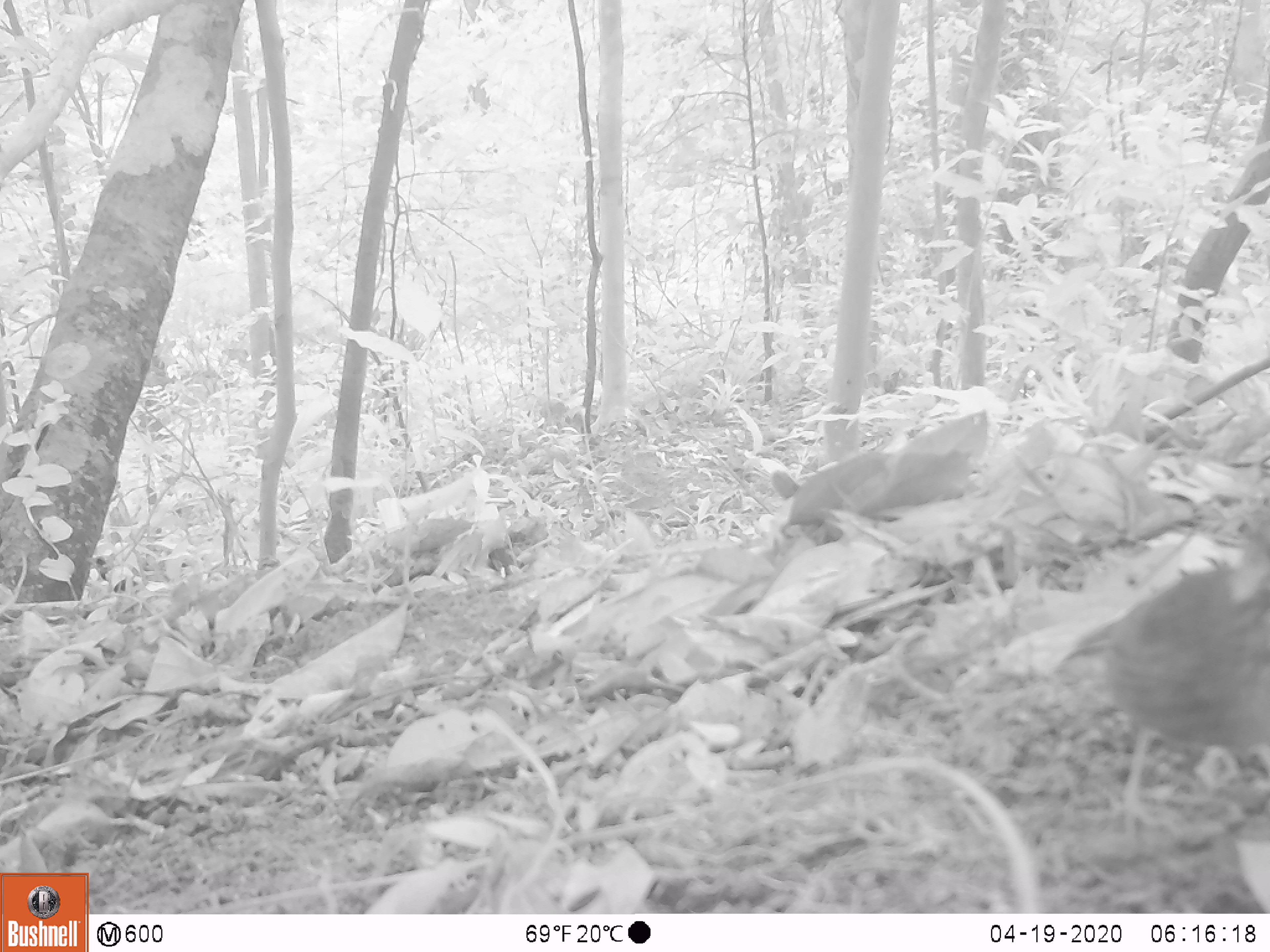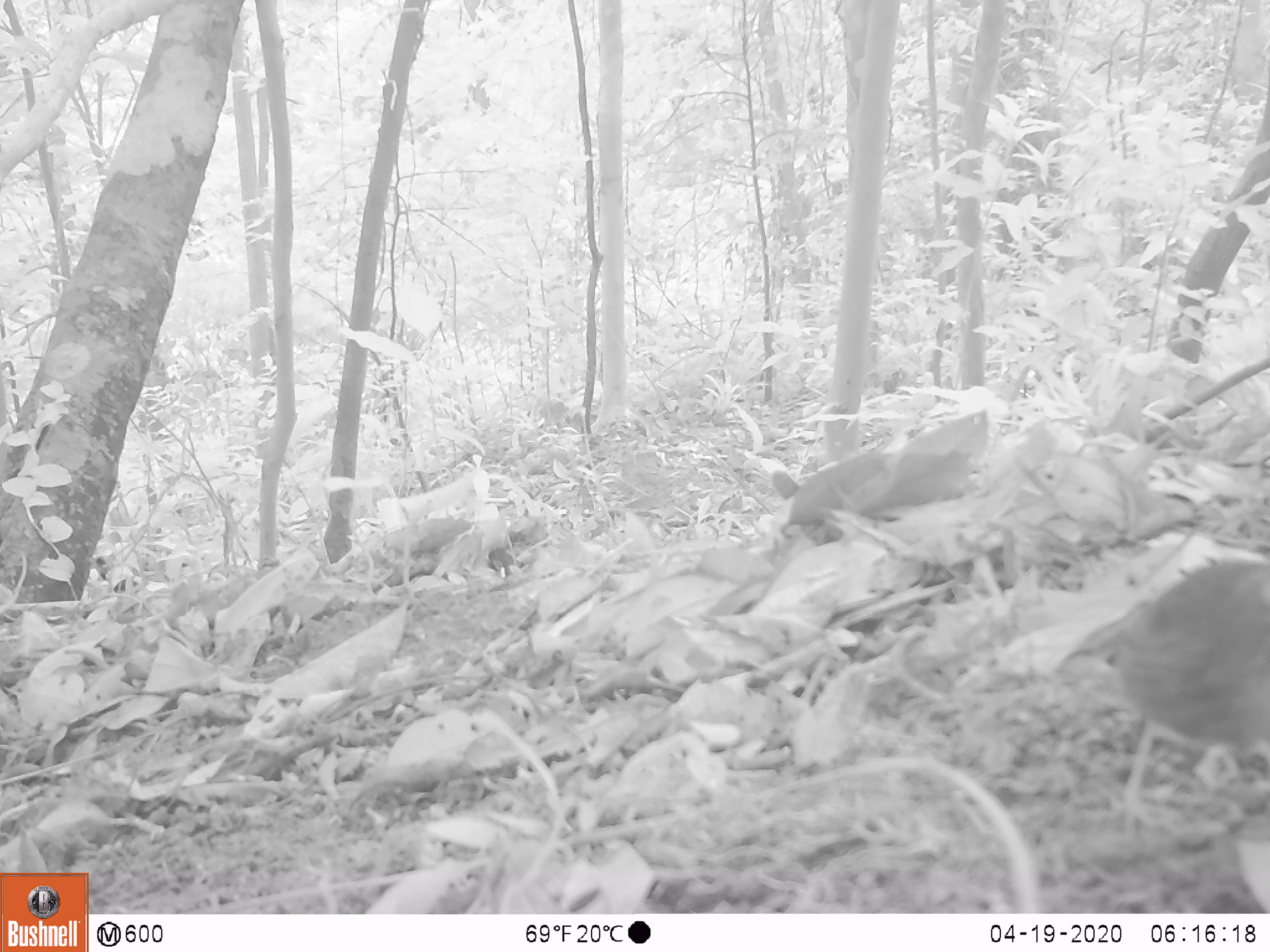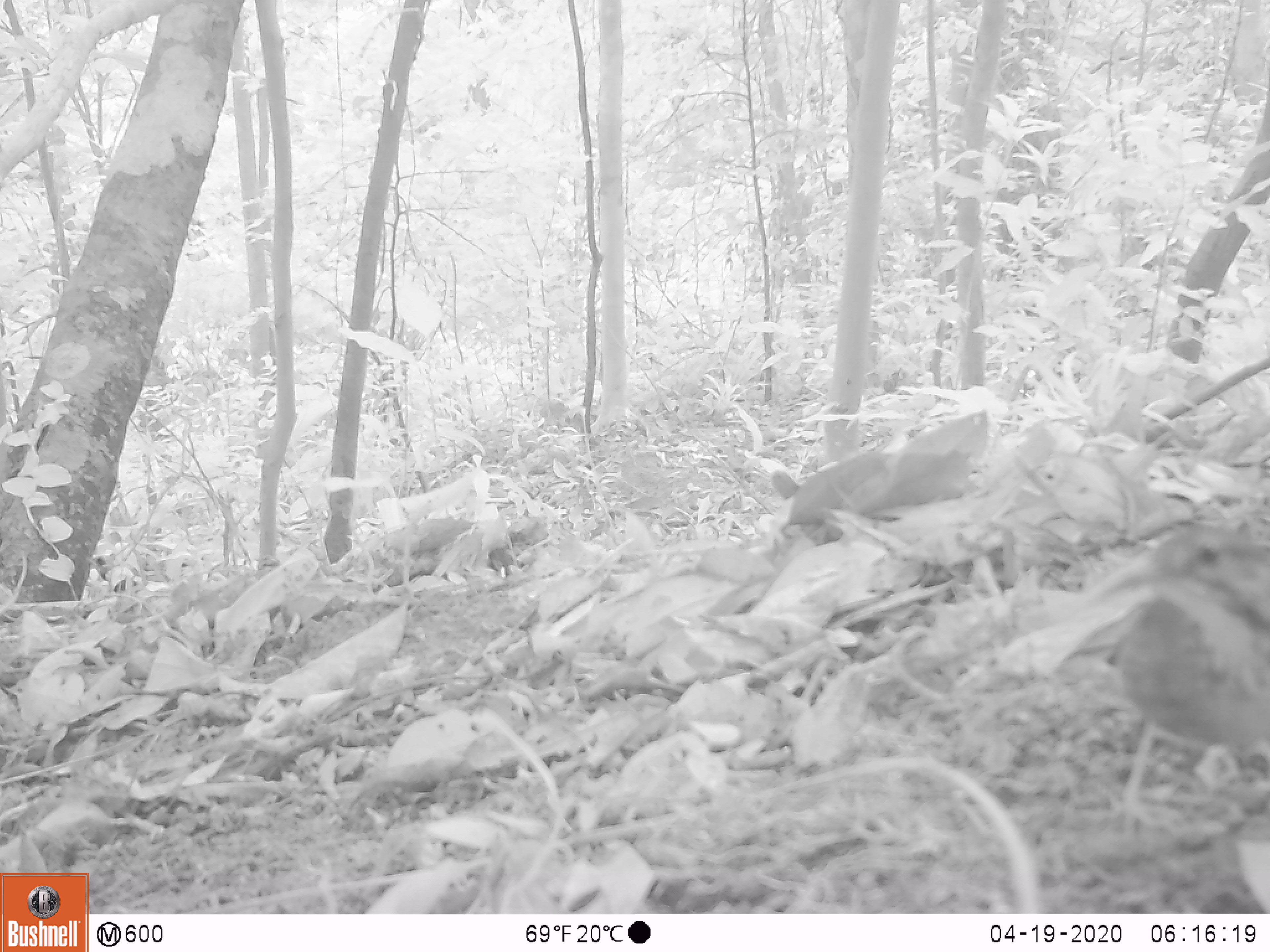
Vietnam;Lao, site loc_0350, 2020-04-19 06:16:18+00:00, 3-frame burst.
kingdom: Animalia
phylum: Chordata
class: Aves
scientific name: Aves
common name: bird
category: unidentified bird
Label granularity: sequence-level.